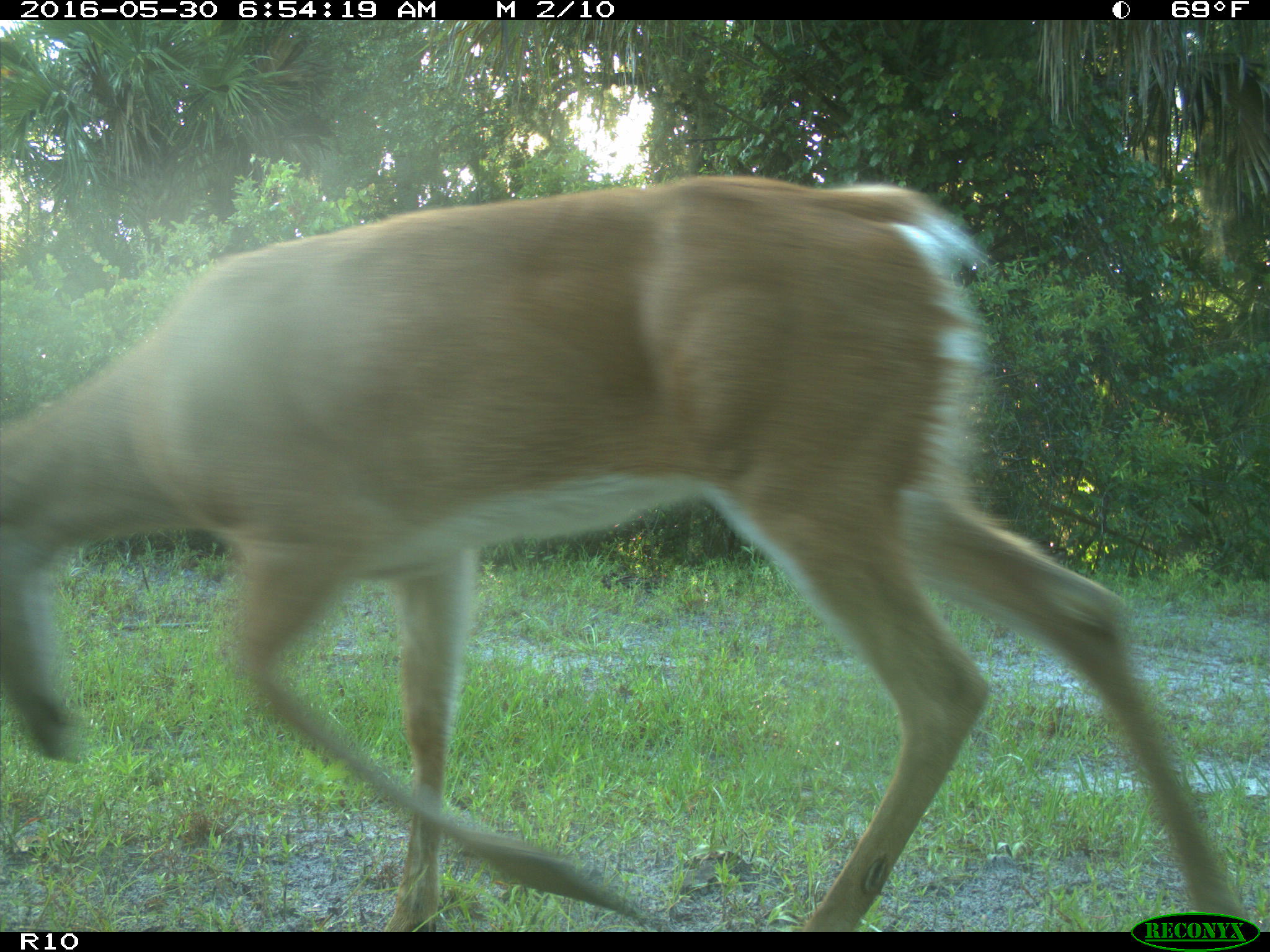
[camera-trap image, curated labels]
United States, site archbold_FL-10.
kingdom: Animalia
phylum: Chordata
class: Mammalia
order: Artiodactyla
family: Cervidae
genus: Odocoileus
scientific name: Odocoileus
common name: deer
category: unidentified deer